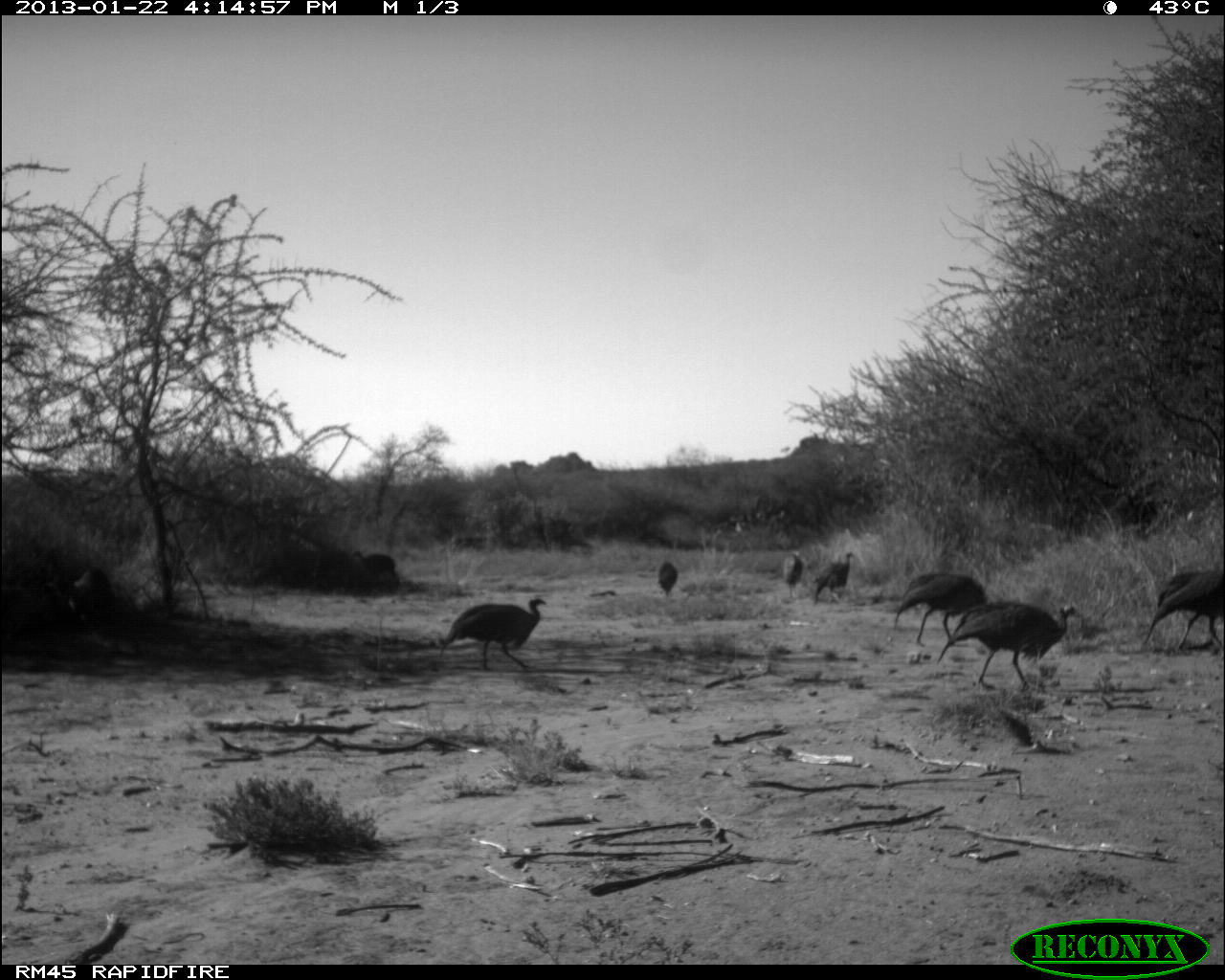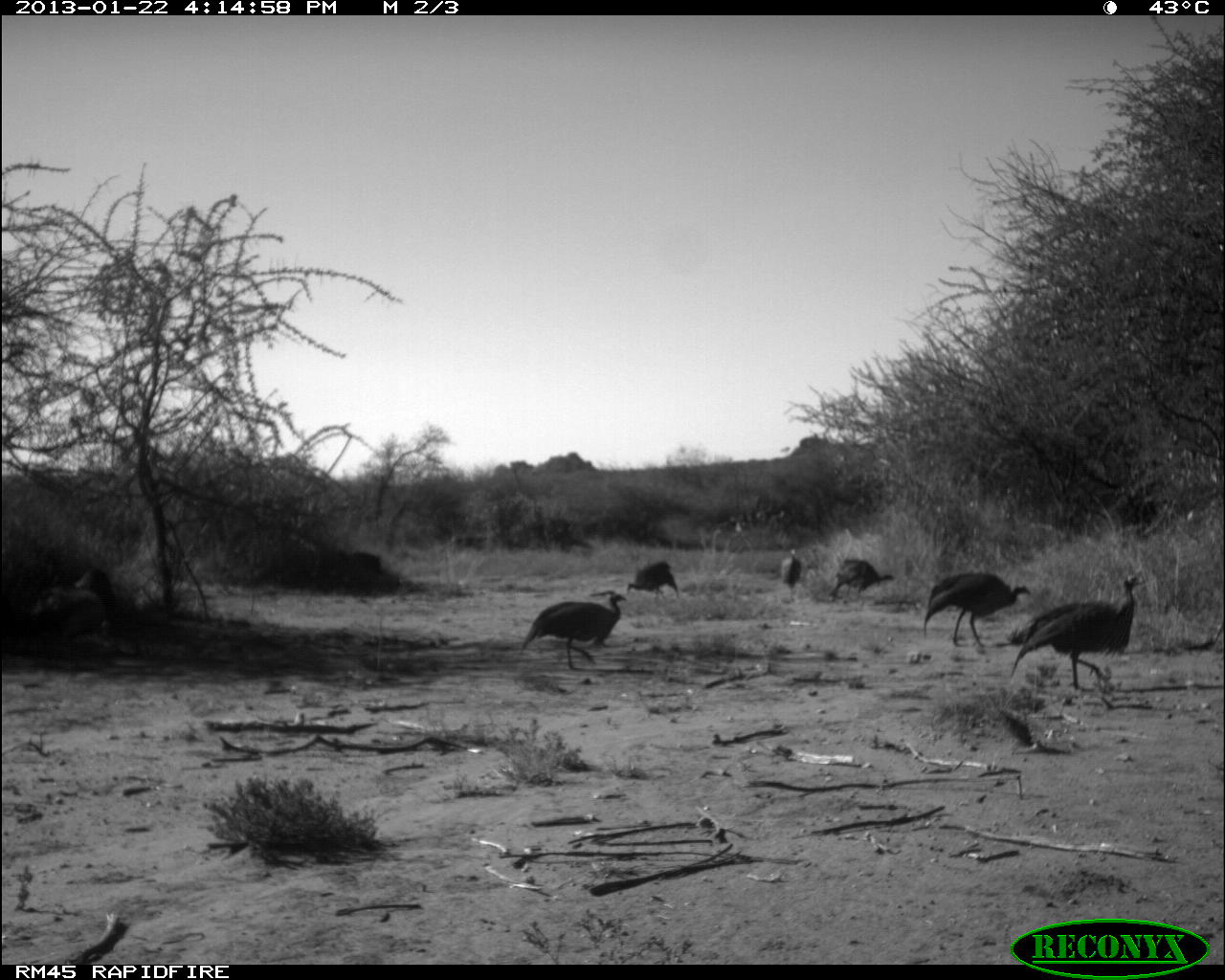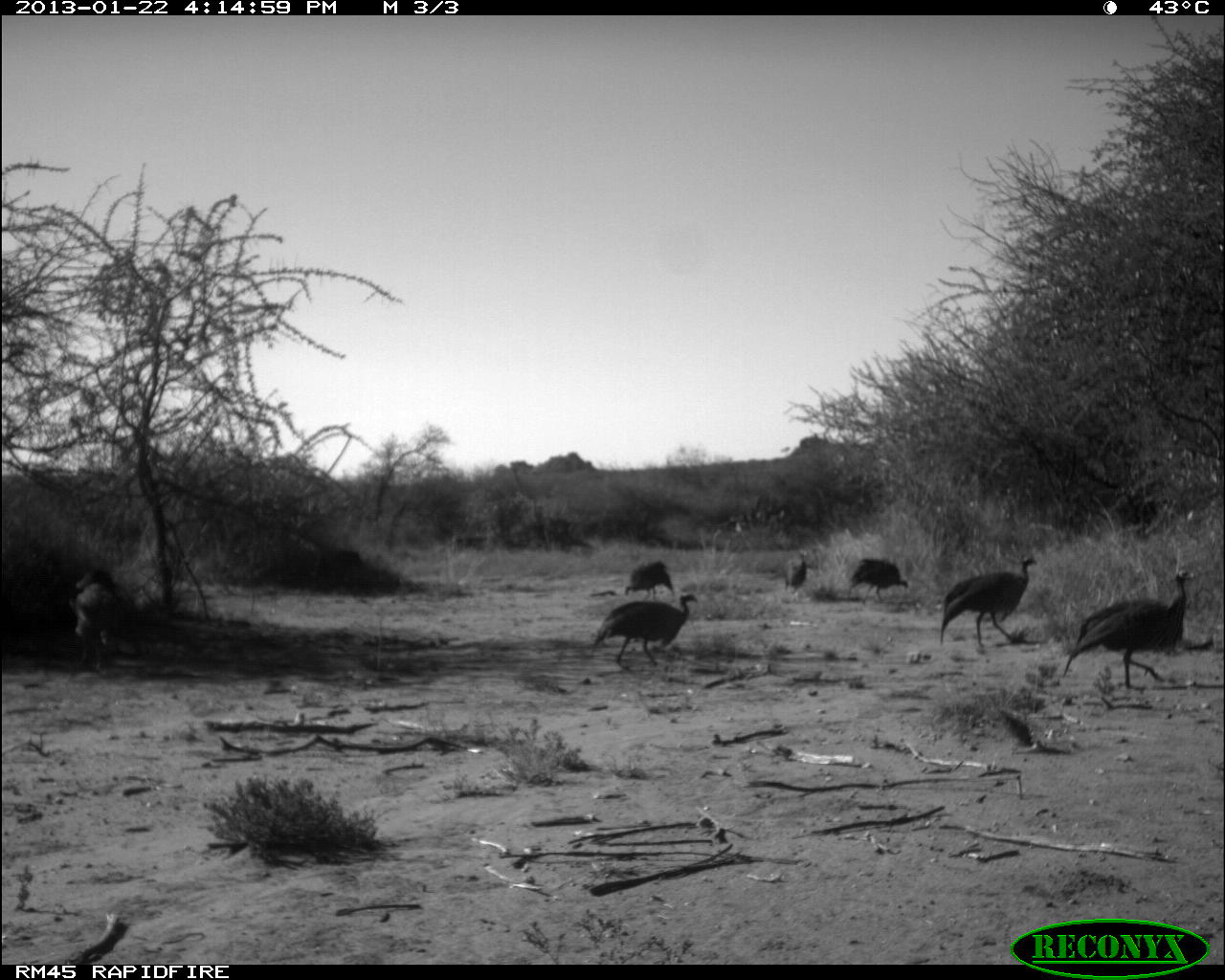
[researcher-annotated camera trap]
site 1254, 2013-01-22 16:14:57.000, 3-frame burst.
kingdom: Animalia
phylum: Chordata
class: Aves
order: Galliformes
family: Numididae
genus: Acryllium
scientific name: Acryllium vulturinum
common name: vulturine guineafowl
Acryllium vulturinum (vulturine guineafowl), count 9.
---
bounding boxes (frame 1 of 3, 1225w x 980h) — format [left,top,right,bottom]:
acryllium vulturinum: [935,600,1080,692]; [436,595,548,671]; [895,570,988,646]; [1144,567,1225,650]; [811,550,856,607]; [781,551,807,598]; [655,558,680,595]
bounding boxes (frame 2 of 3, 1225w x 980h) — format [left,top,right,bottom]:
acryllium vulturinum: [1007,568,1147,695]; [517,589,629,672]; [924,571,1032,652]; [827,557,897,604]; [626,559,683,607]; [777,547,805,603]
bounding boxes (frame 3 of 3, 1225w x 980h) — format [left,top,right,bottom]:
acryllium vulturinum: [1064,571,1196,689]; [939,554,1037,652]; [592,593,699,669]; [70,573,122,668]; [848,558,909,607]; [625,560,676,599]; [784,550,810,597]